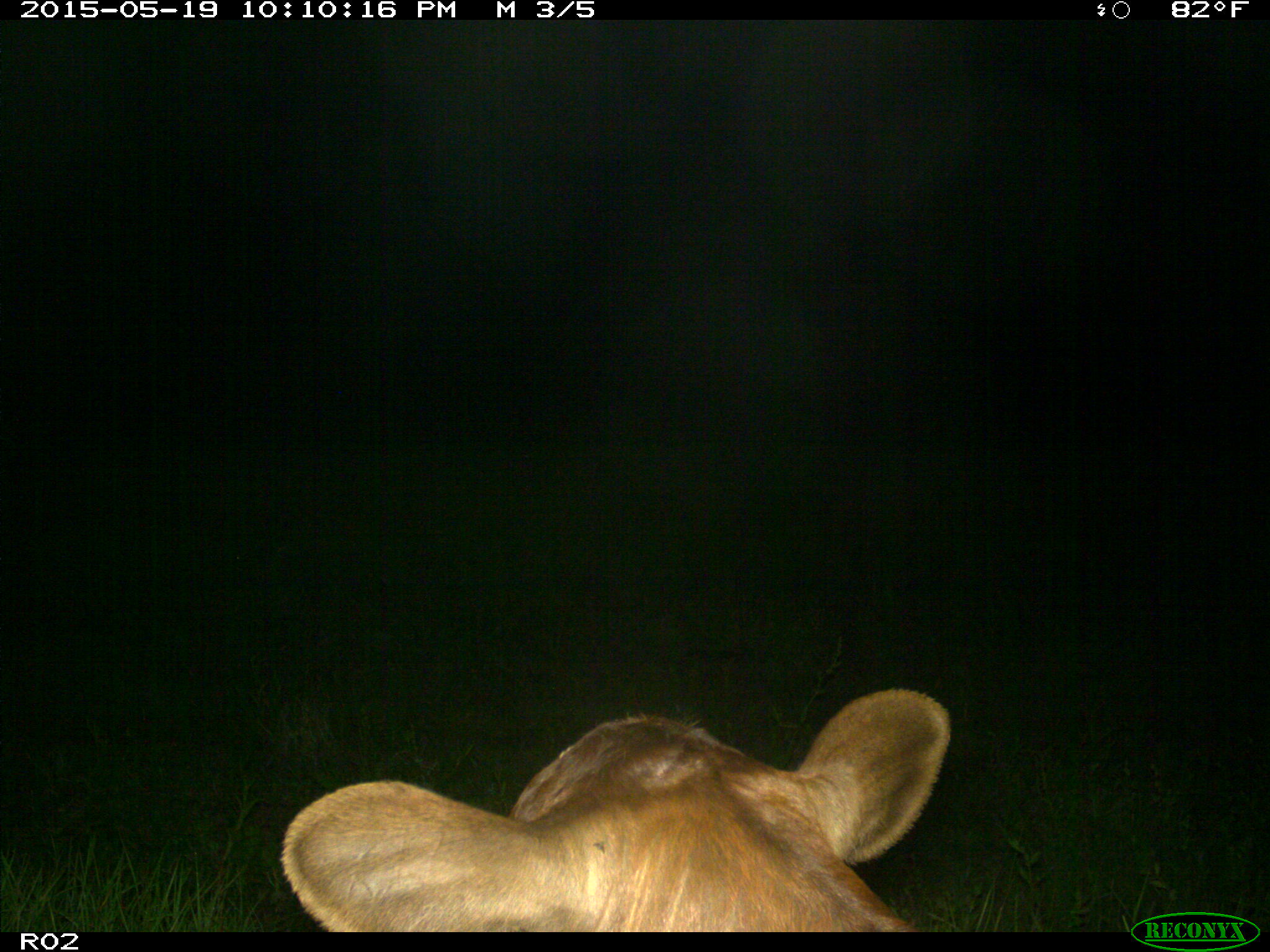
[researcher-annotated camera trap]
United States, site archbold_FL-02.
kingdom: Animalia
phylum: Chordata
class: Mammalia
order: Artiodactyla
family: Bovidae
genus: Bos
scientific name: Bos taurus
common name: domestic cow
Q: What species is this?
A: Bos taurus (domestic cow).